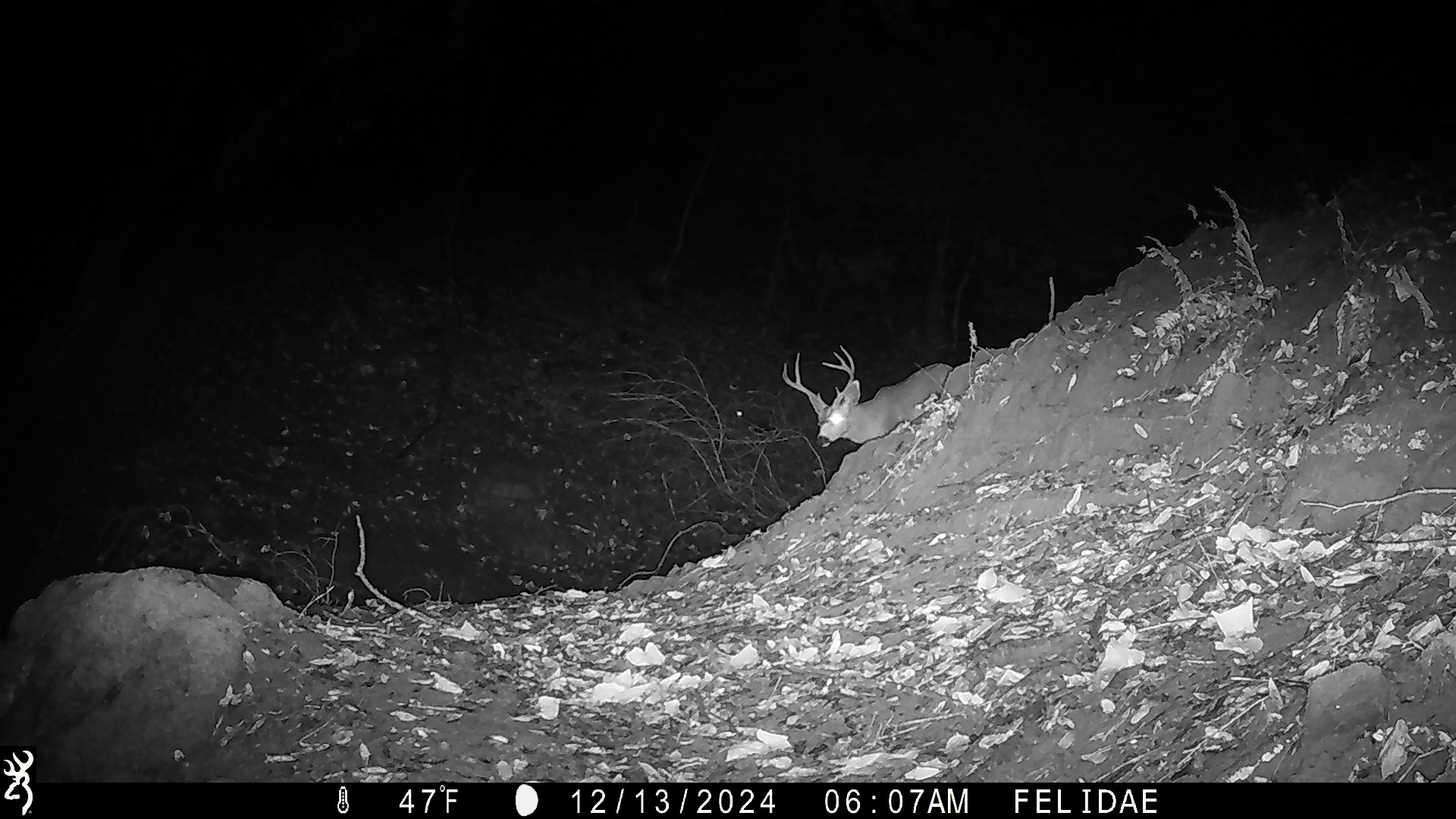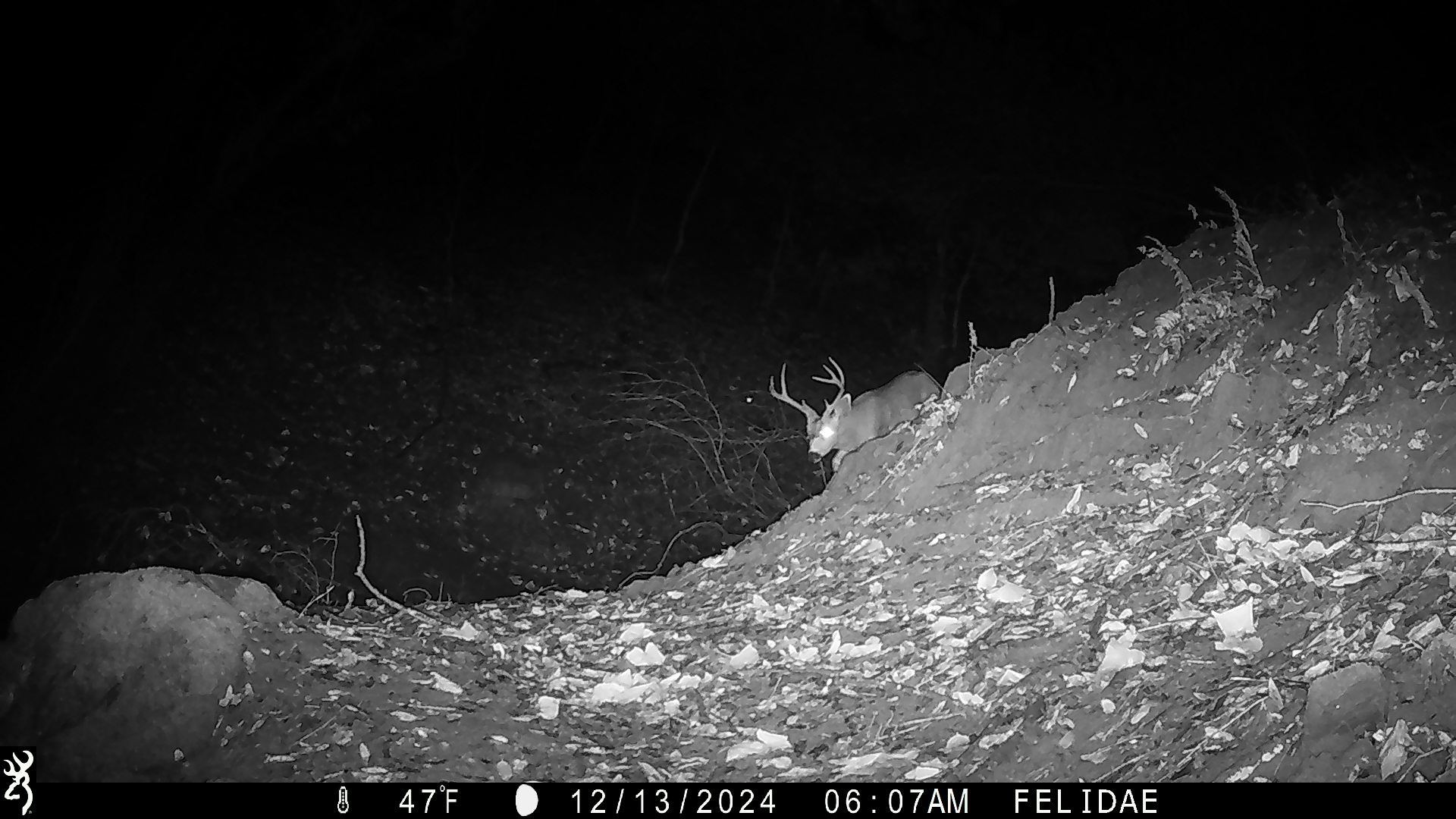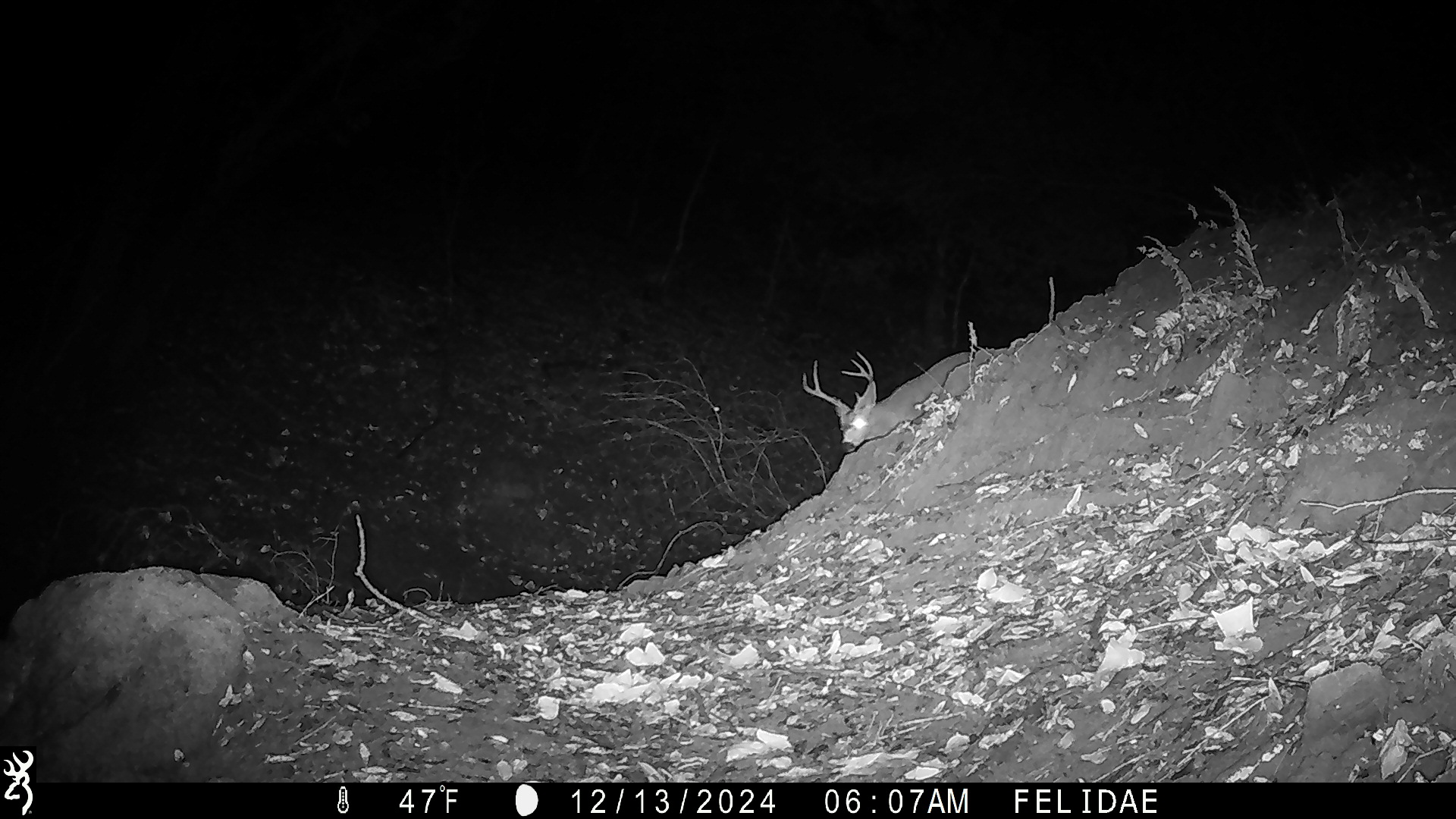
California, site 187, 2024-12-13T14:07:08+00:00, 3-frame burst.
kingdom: Animalia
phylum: Chordata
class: Mammalia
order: Artiodactyla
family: Cervidae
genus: Odocoileus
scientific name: Odocoileus hemionus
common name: mule deer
Mule deer (Odocoileus hemionus).